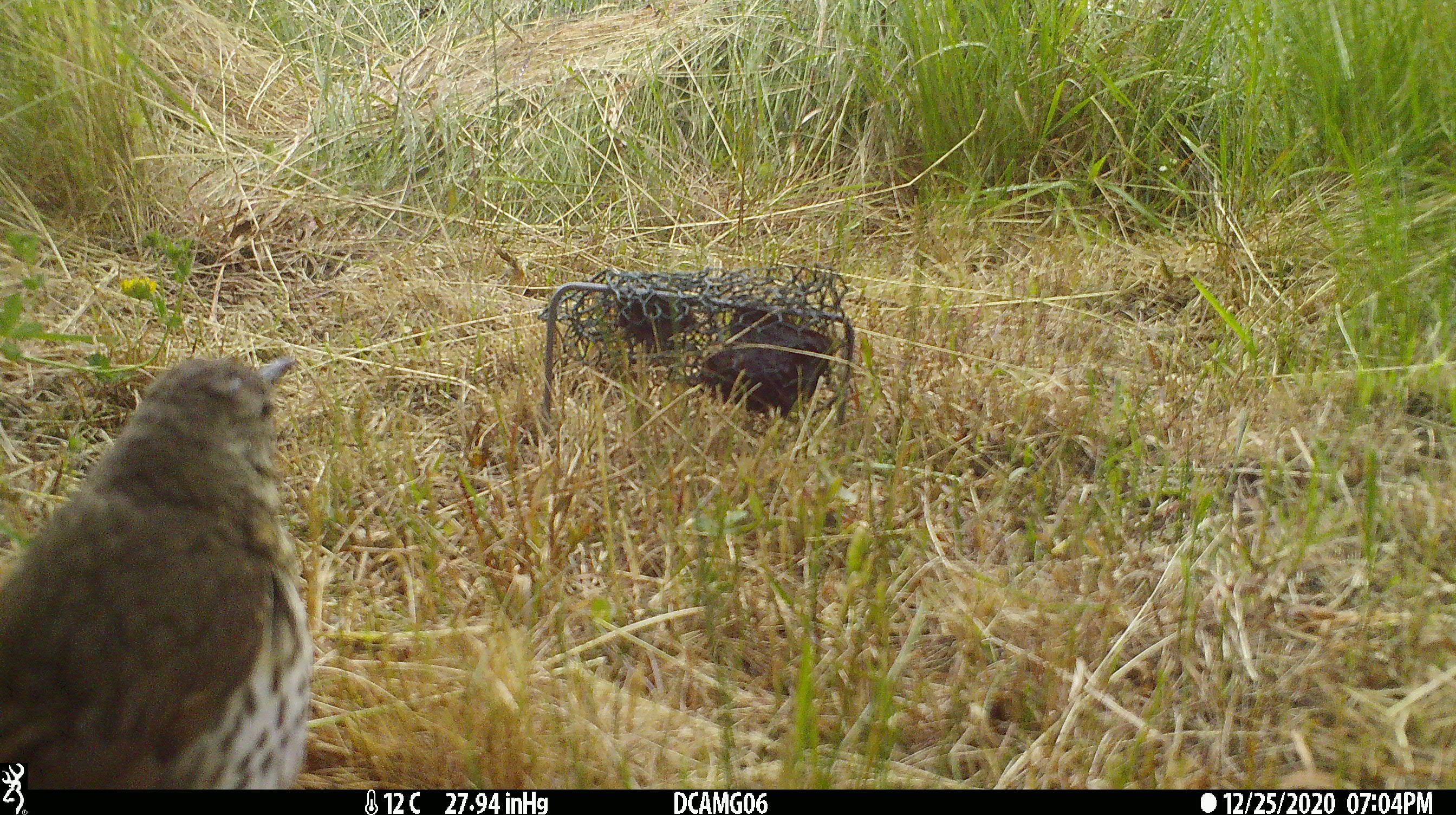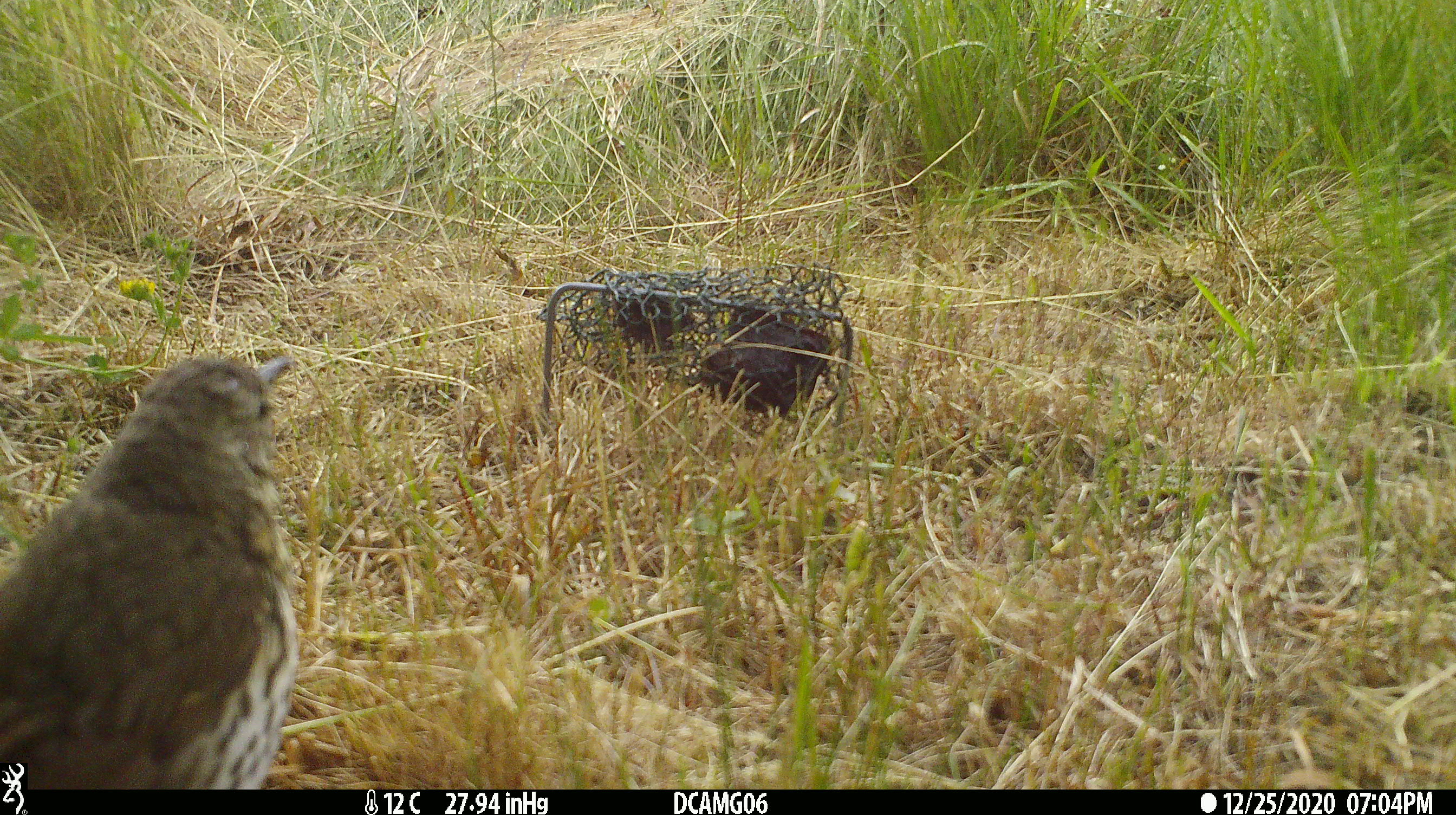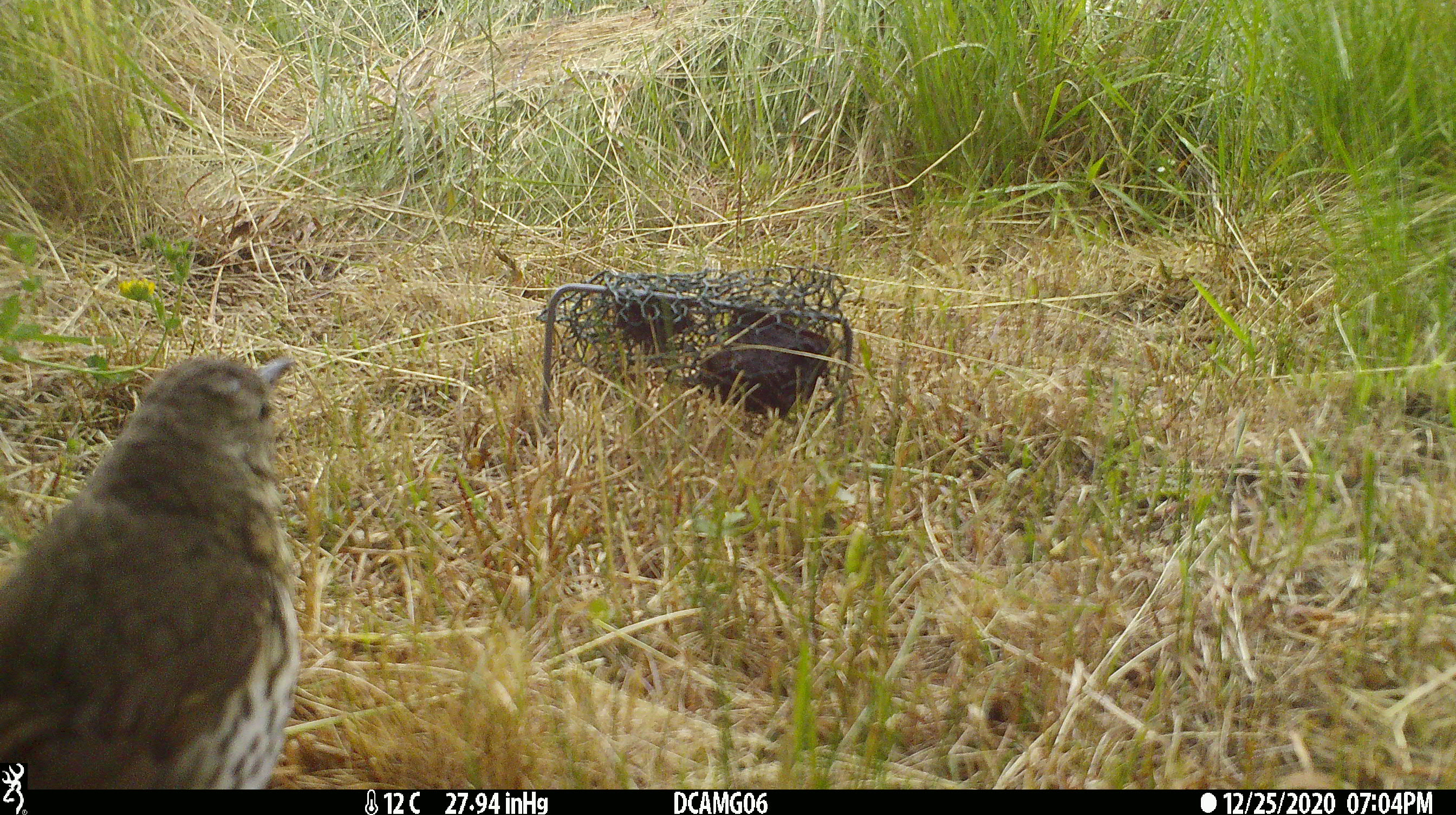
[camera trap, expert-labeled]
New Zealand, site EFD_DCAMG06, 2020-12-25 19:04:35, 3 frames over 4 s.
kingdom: Animalia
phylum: Chordata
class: Aves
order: Passeriformes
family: Turdidae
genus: Turdus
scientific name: Turdus philomelos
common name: song thrush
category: thrush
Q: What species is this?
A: Thrush (song thrush) (Turdus philomelos).